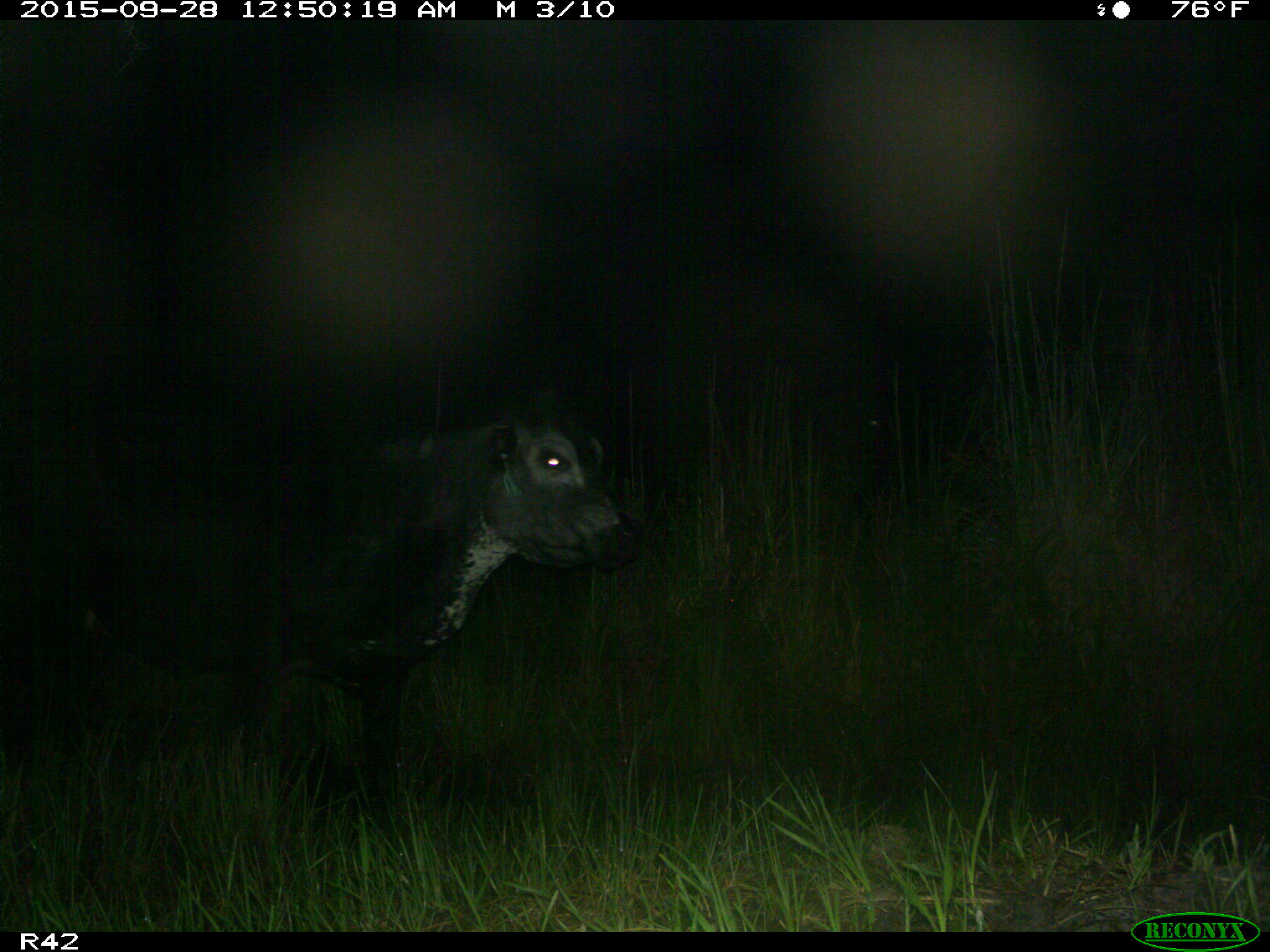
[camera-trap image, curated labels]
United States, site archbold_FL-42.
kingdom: Animalia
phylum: Chordata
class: Mammalia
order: Artiodactyla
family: Bovidae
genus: Bos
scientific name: Bos taurus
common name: domestic cow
Bos taurus (domestic cow).